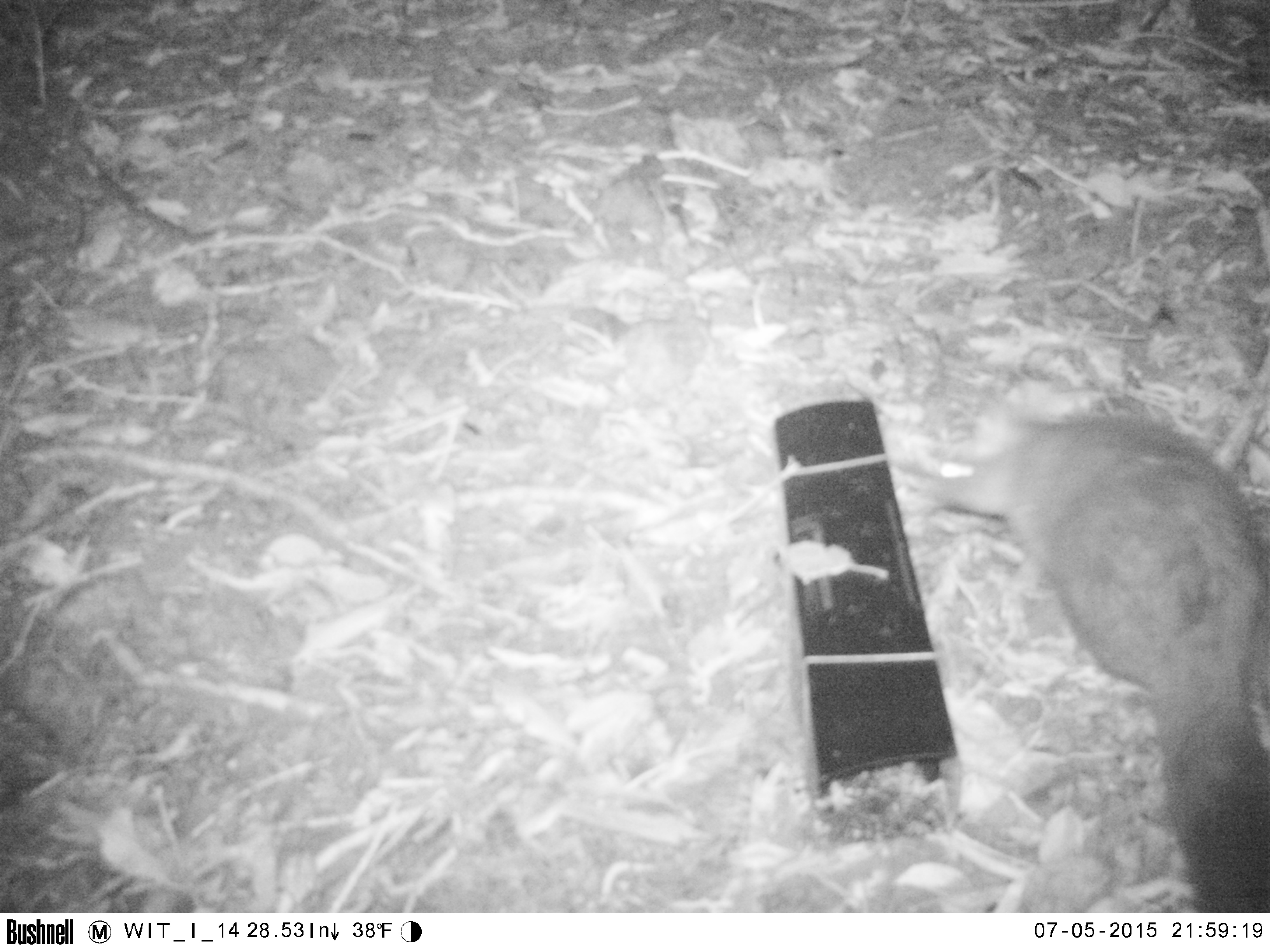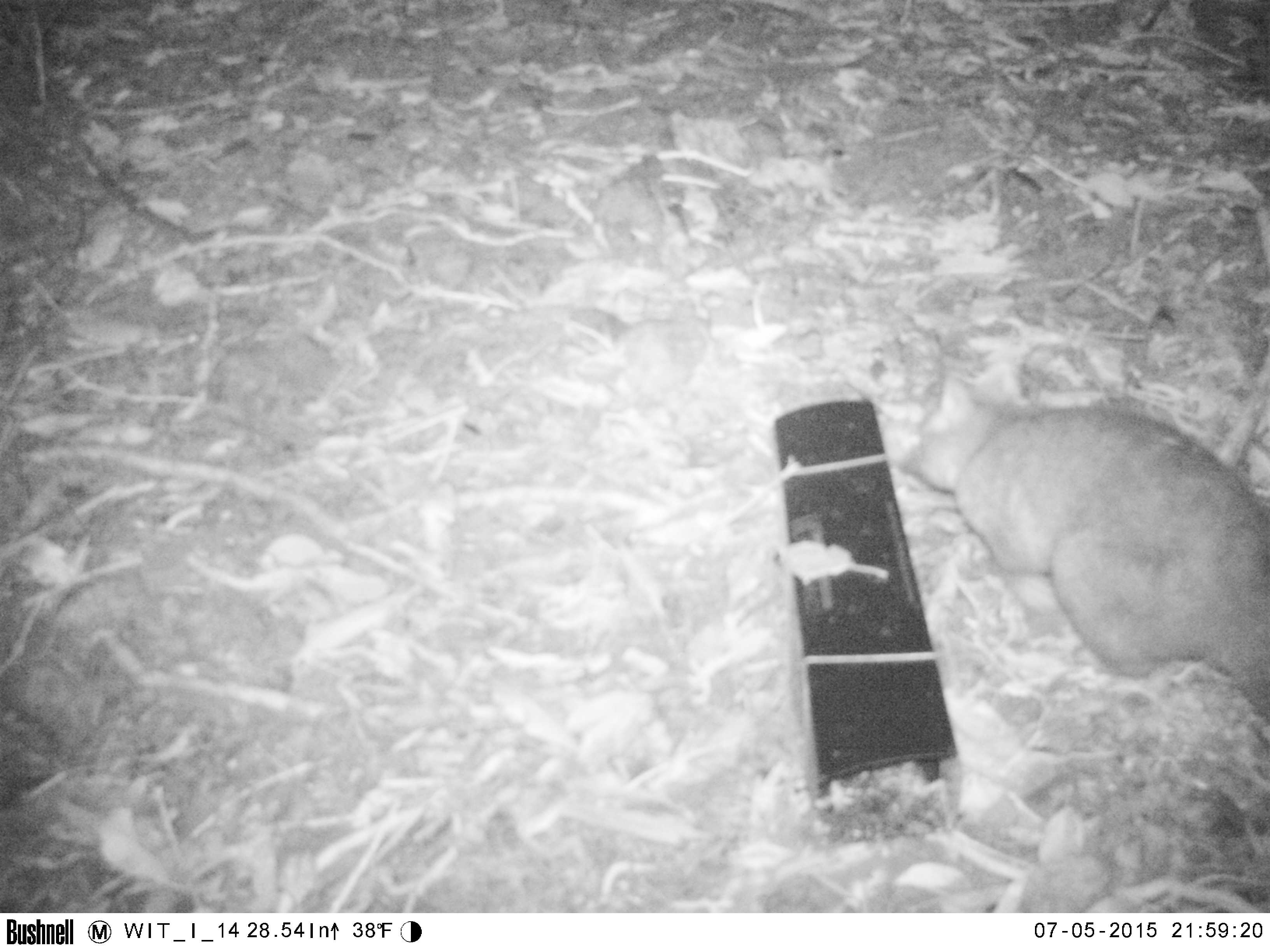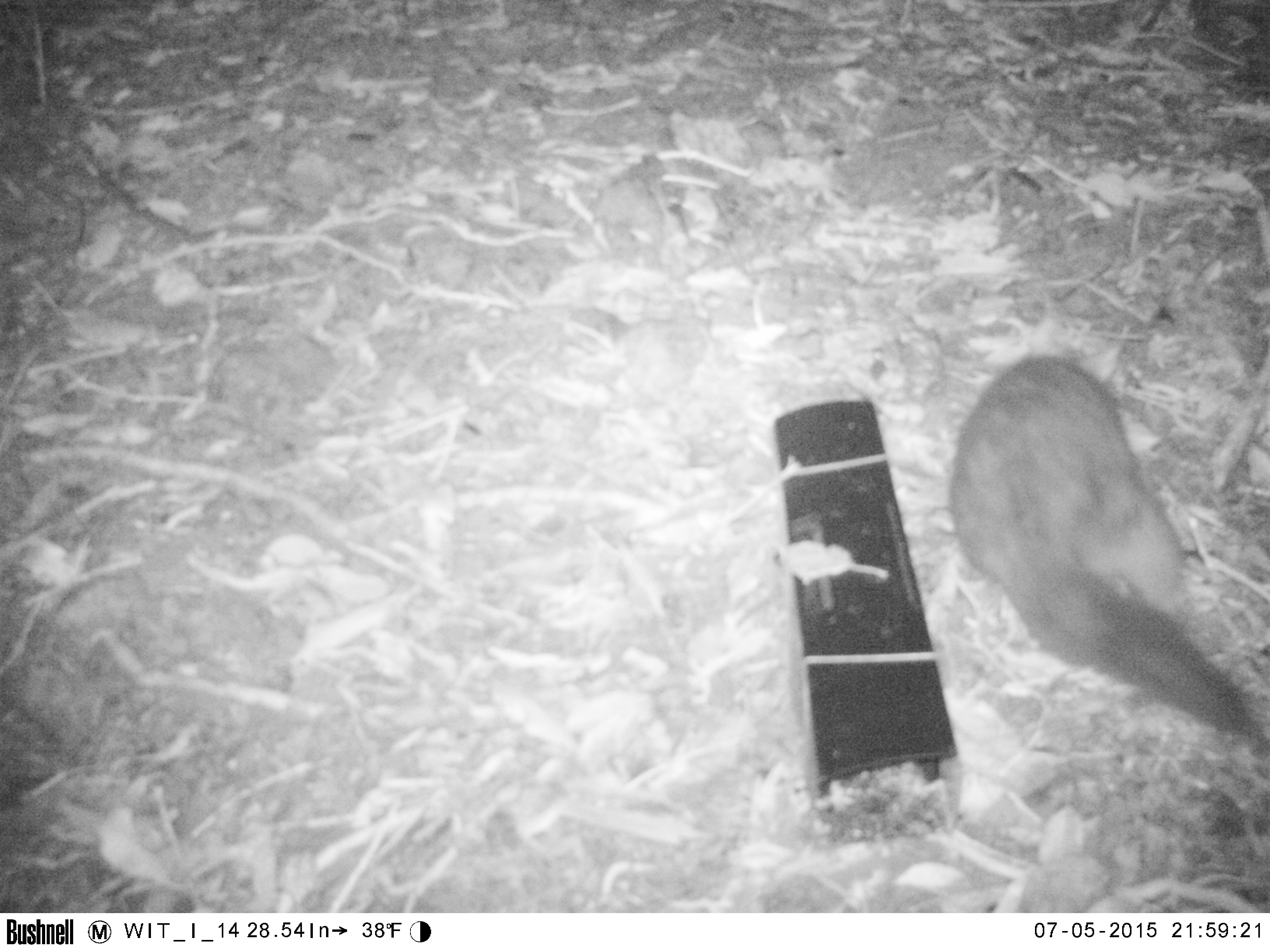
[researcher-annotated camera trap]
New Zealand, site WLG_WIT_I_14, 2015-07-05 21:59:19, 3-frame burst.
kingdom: Animalia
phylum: Chordata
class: Mammalia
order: Diprotodontia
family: Phalangeridae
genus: Trichosurus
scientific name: Trichosurus vulpecula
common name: common brushtail possum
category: possum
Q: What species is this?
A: Possum (common brushtail possum) (Trichosurus vulpecula).